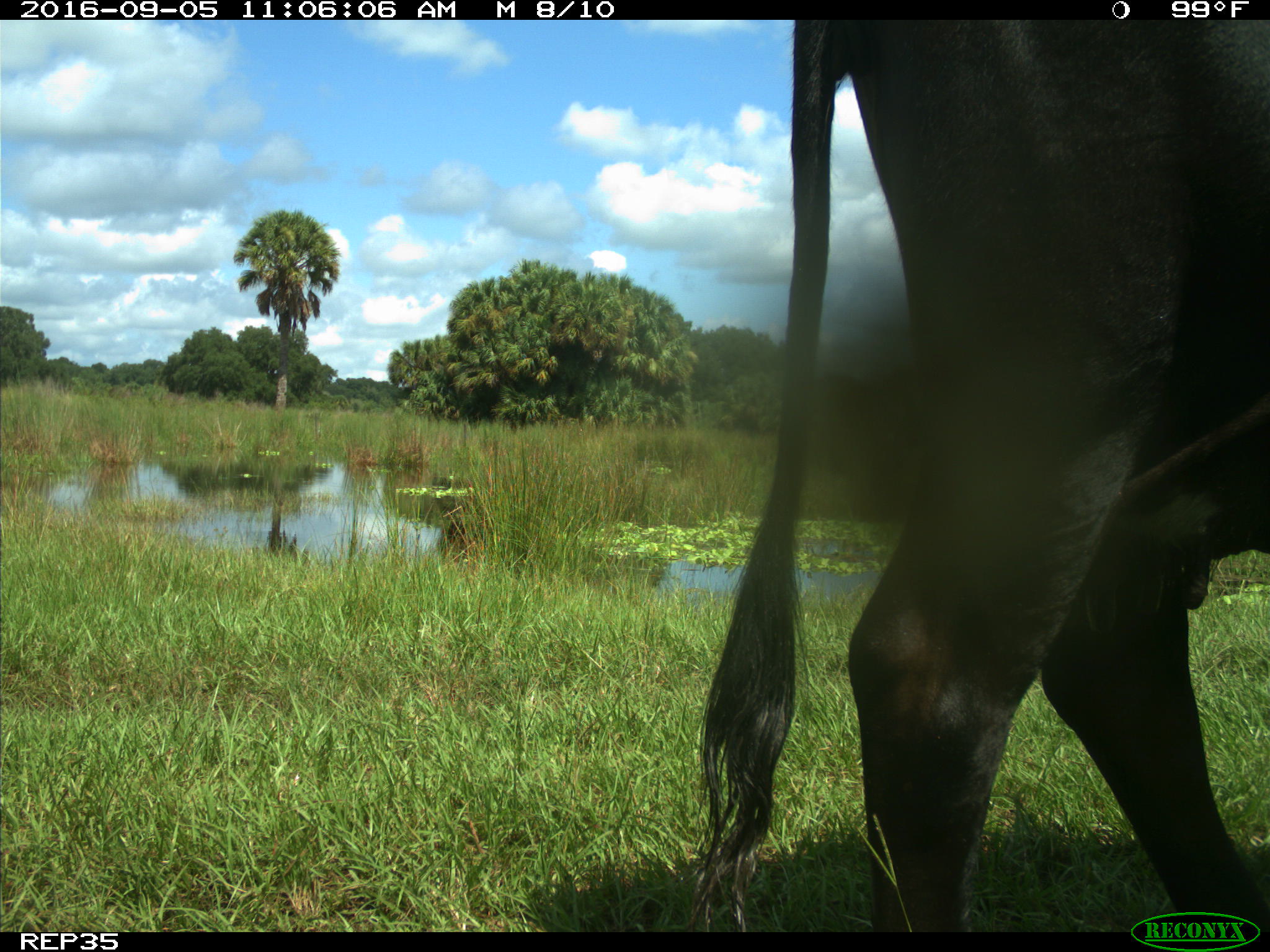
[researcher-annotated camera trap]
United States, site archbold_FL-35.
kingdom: Animalia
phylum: Chordata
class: Mammalia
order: Artiodactyla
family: Bovidae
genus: Bos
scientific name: Bos taurus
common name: domestic cow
Bos taurus (domestic cow).